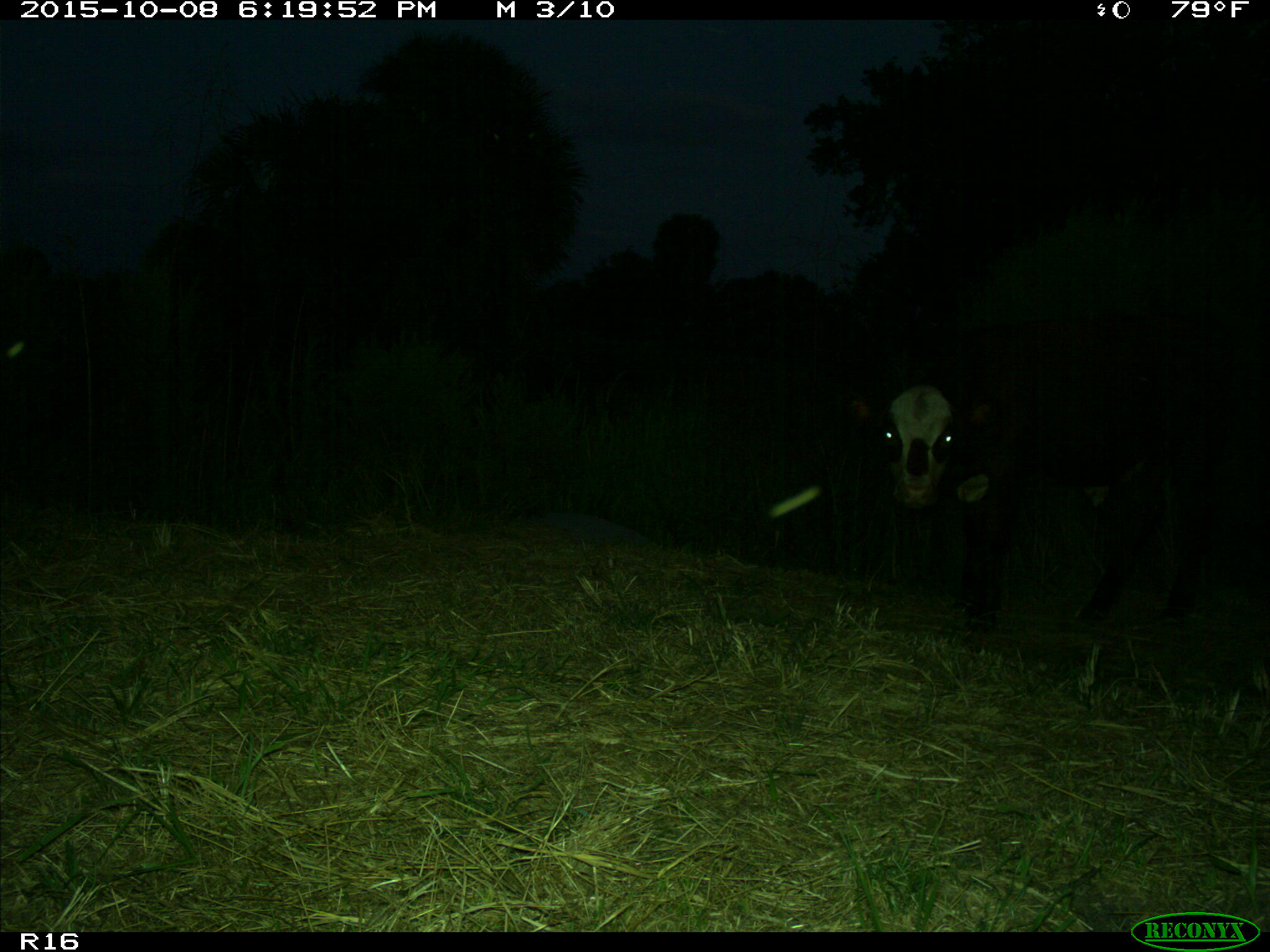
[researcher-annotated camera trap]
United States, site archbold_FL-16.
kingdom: Animalia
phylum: Chordata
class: Mammalia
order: Artiodactyla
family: Bovidae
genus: Bos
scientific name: Bos taurus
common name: domestic cow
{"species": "Bos taurus (domestic cow)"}